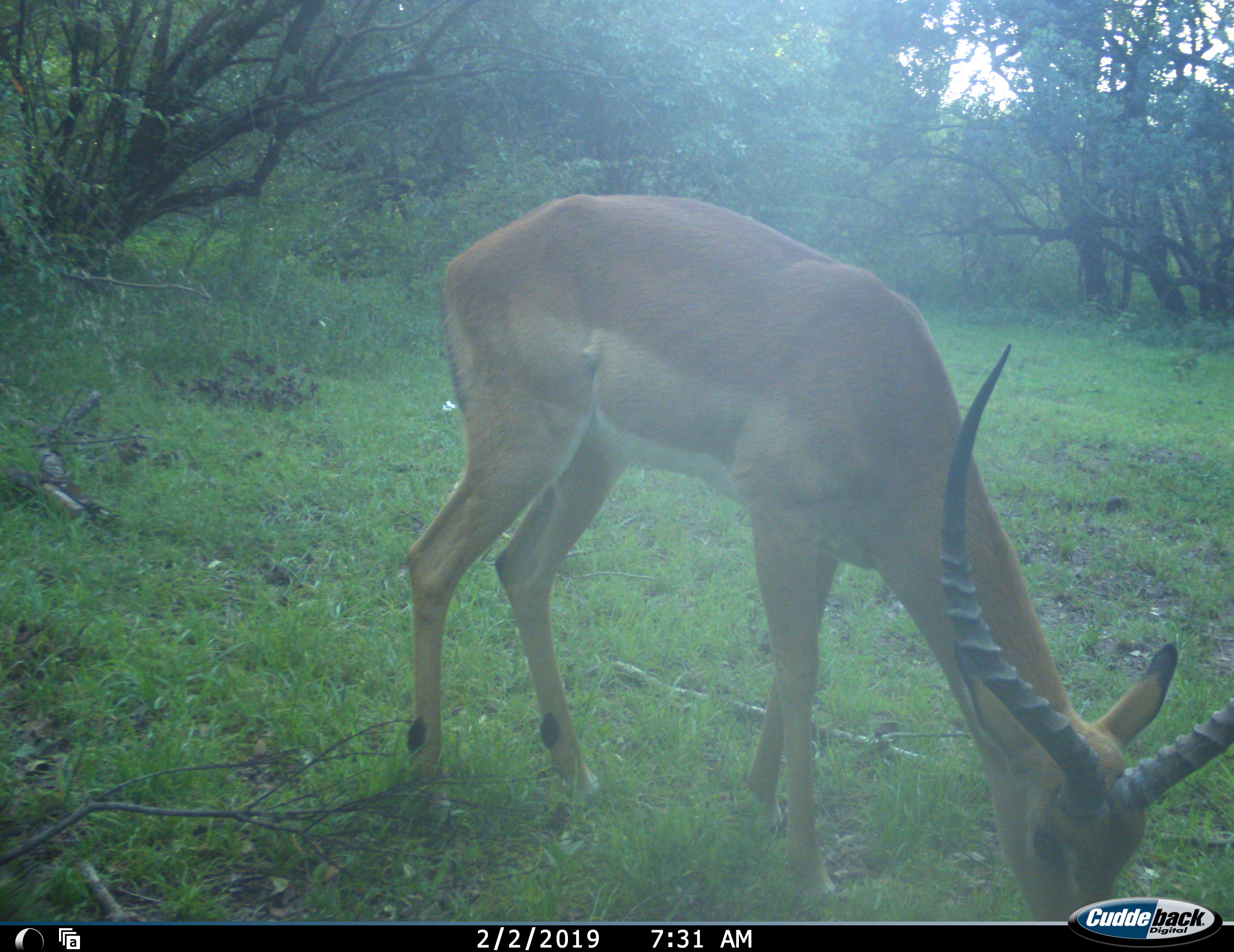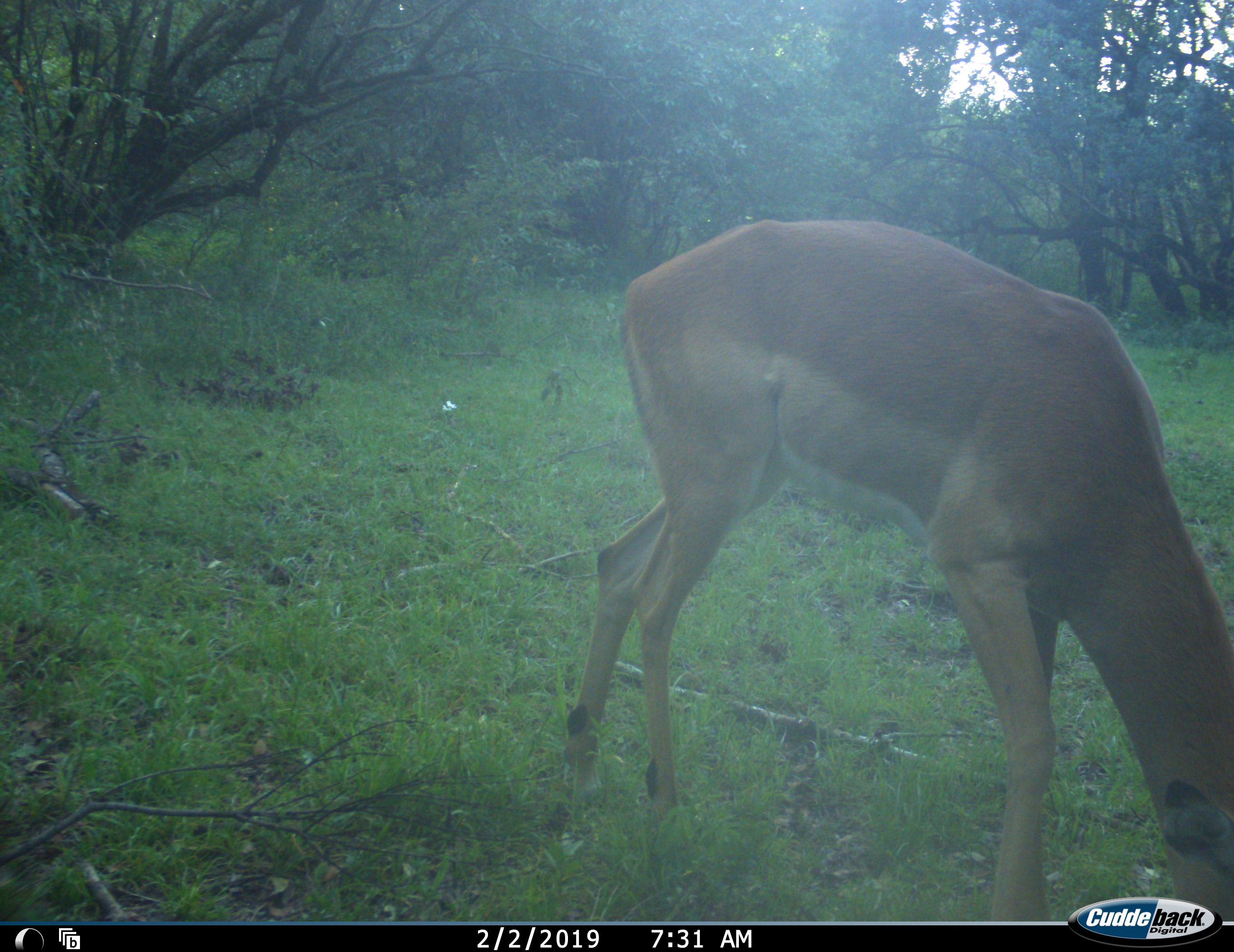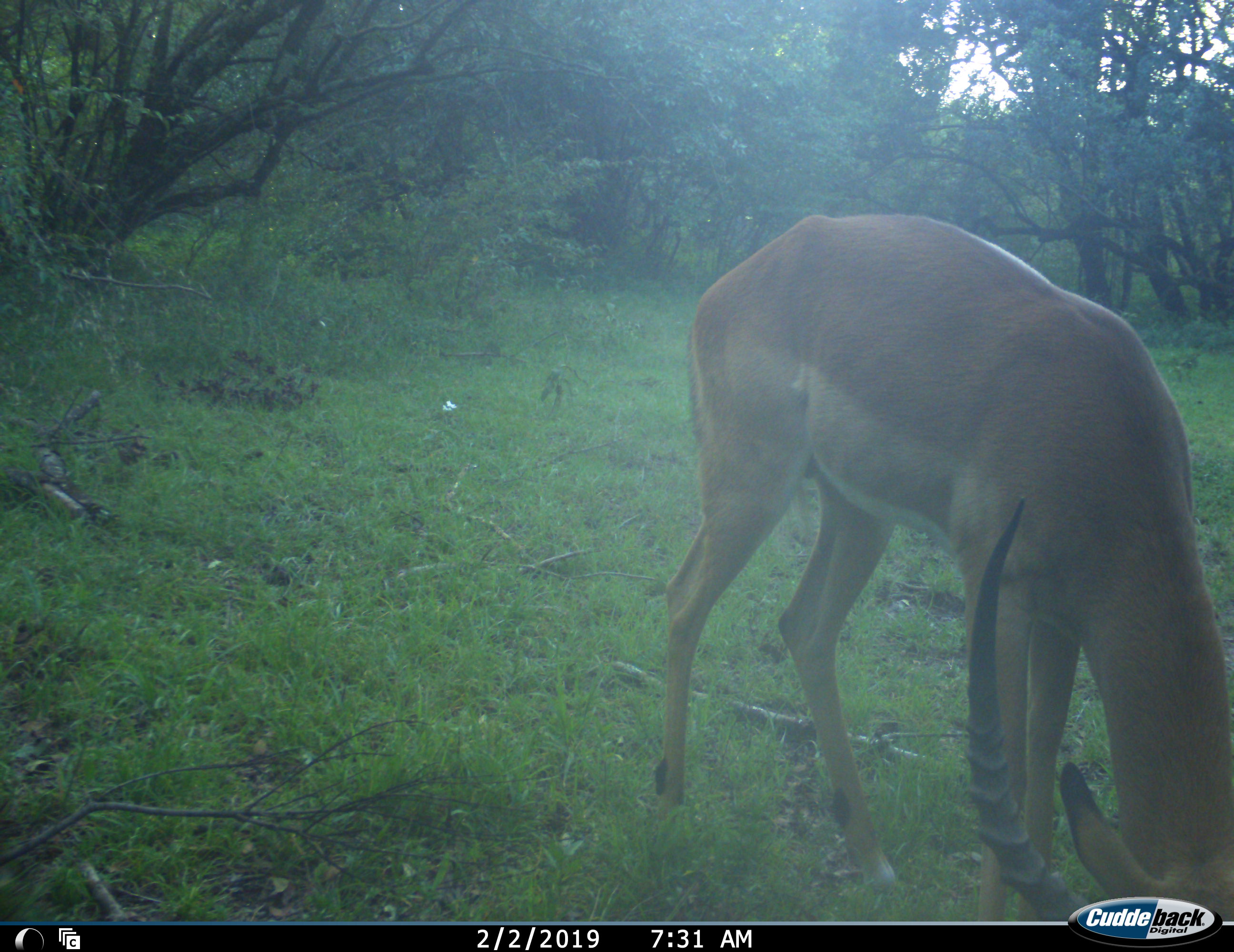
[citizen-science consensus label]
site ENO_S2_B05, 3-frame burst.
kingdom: Animalia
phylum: Chordata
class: Mammalia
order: Artiodactyla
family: Bovidae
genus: Aepyceros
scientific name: Aepyceros melampus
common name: impala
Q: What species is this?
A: Impala (Aepyceros melampus).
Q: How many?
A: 1.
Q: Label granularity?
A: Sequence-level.